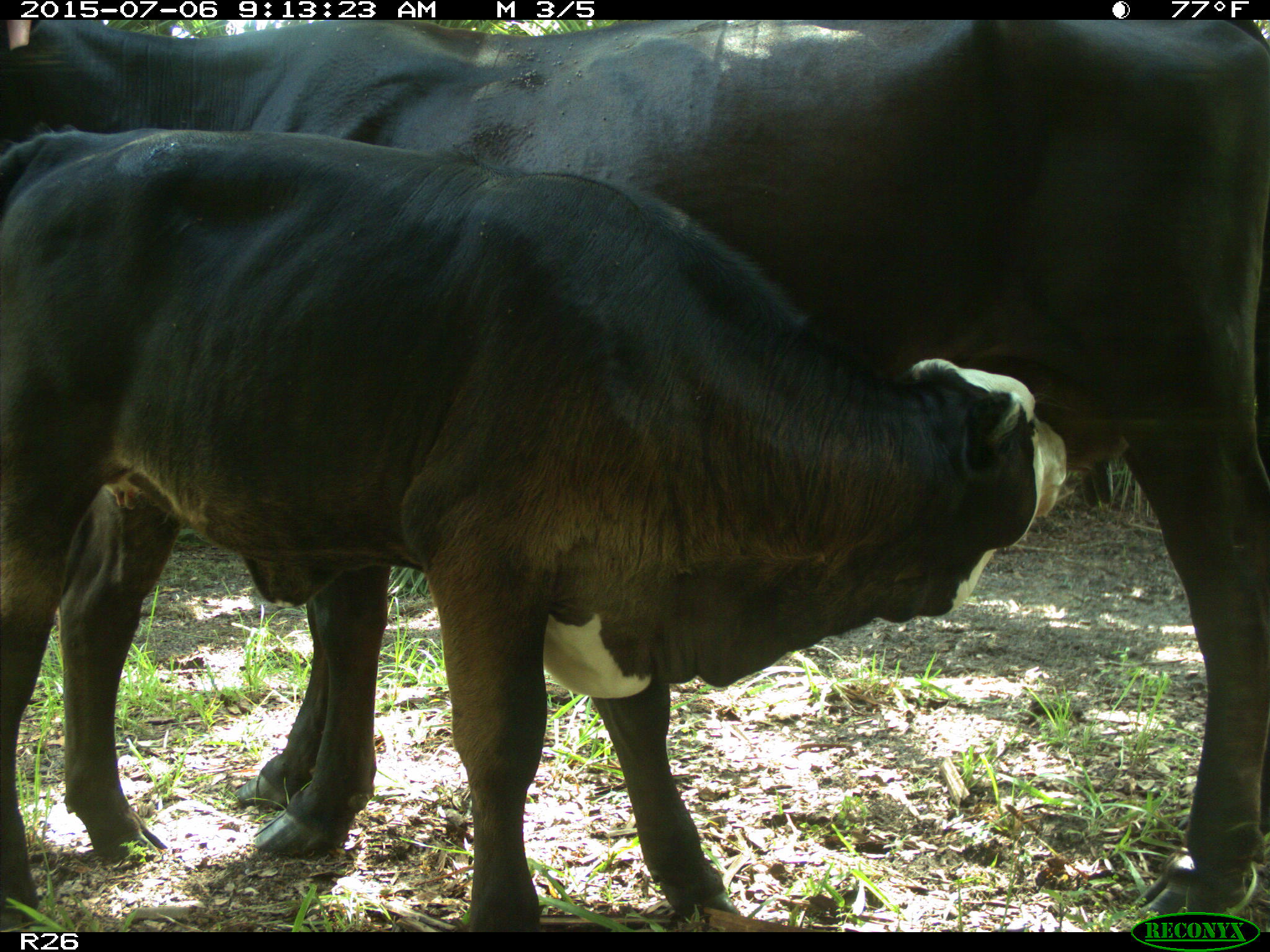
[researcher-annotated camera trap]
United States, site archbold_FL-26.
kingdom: Animalia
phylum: Chordata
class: Mammalia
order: Artiodactyla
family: Bovidae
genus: Bos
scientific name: Bos taurus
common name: domestic cow